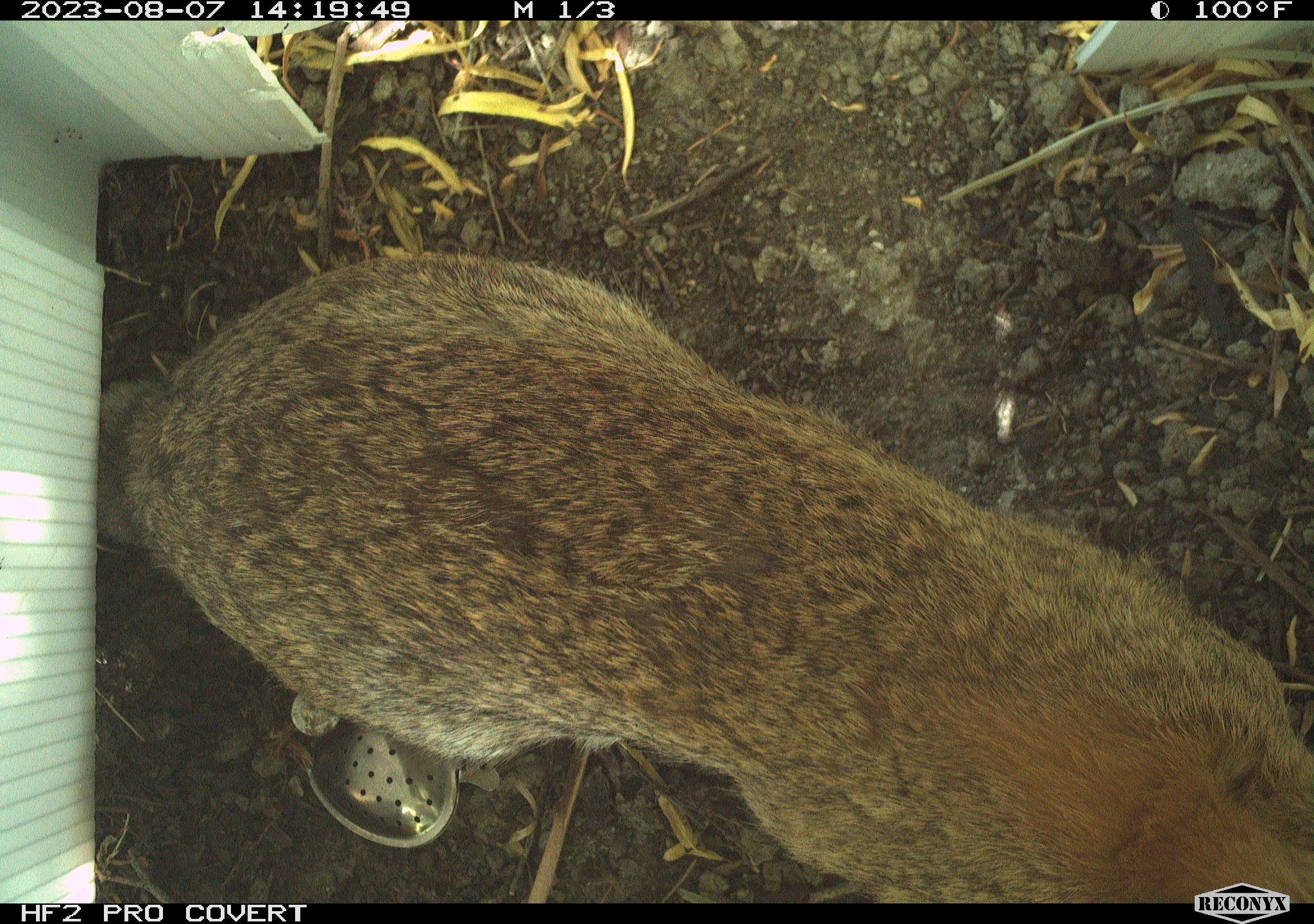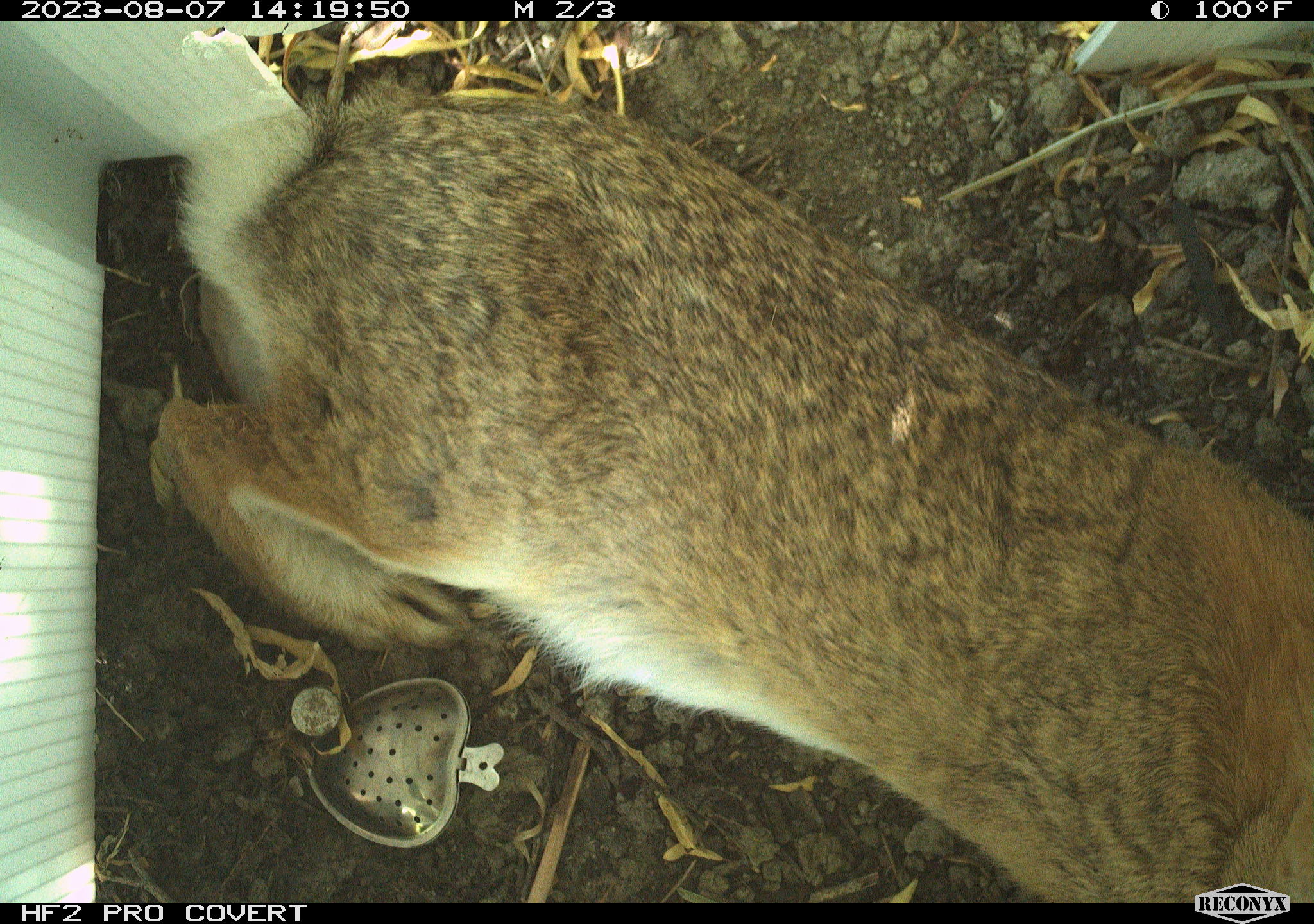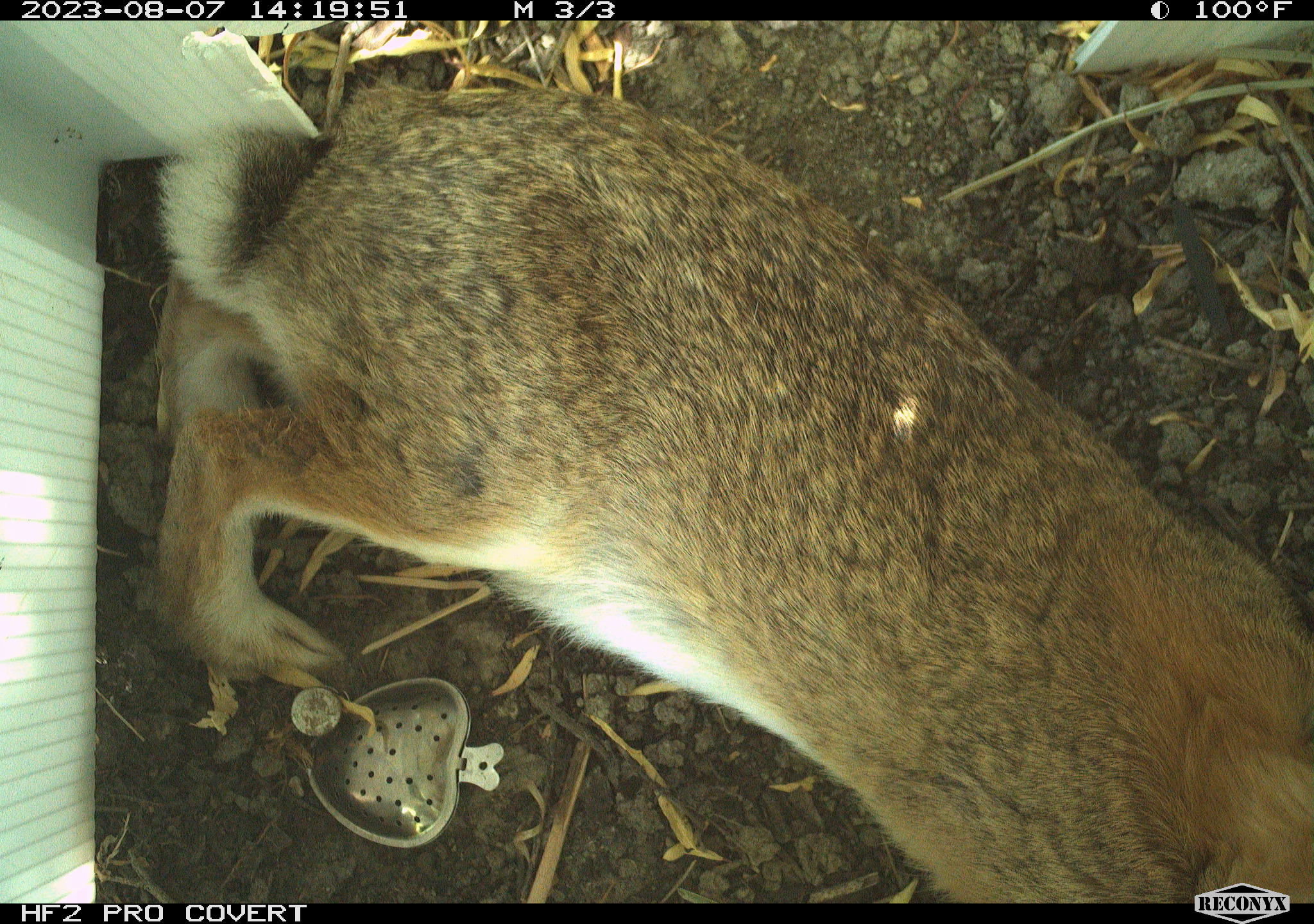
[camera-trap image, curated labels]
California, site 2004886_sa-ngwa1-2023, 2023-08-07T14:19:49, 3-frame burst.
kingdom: Animalia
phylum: Chordata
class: Mammalia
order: Lagomorpha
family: Leporidae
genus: Sylvilagus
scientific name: Sylvilagus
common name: cottontail rabbits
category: sylvilagus species